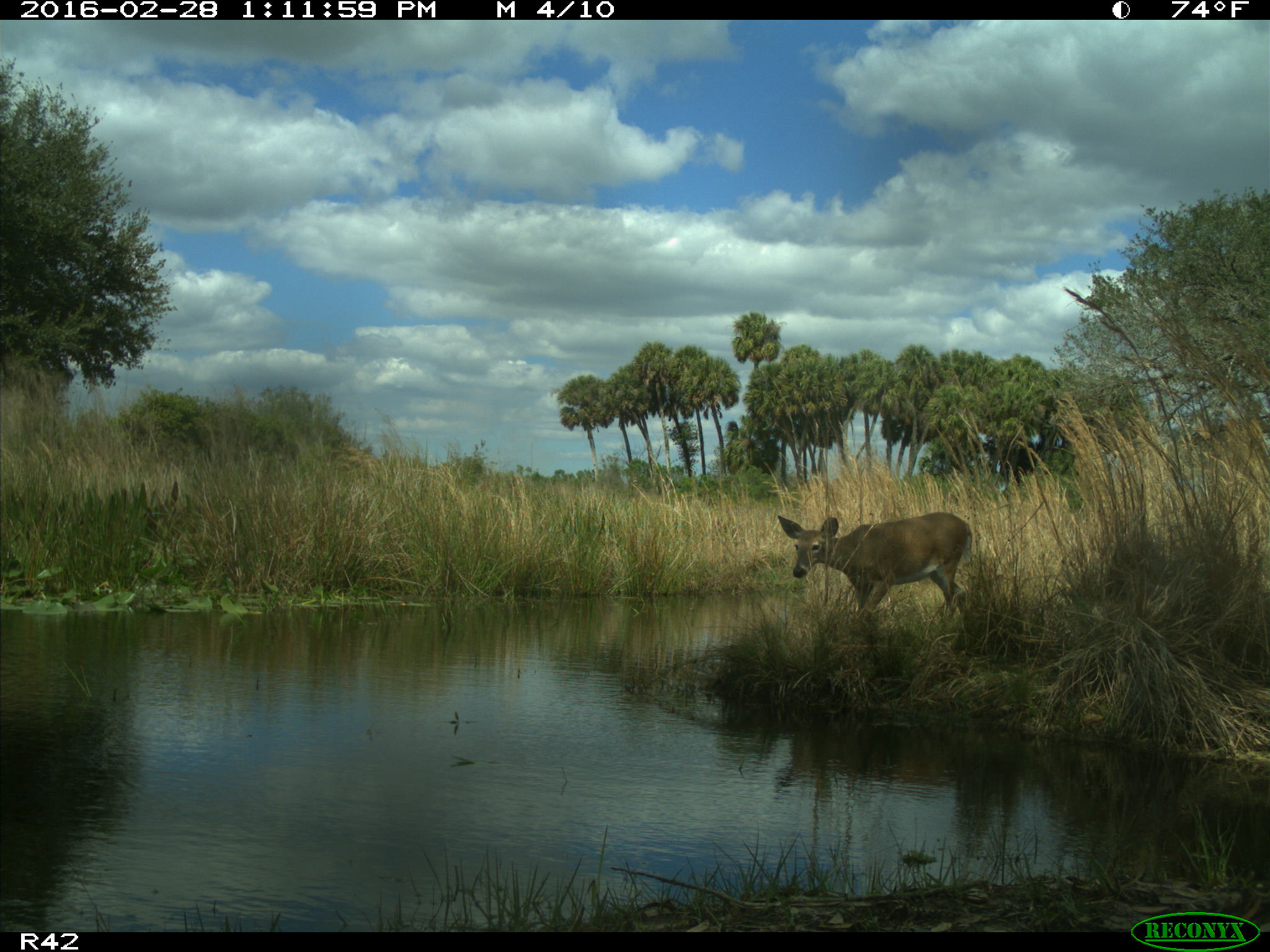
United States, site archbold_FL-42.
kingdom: Animalia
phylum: Chordata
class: Mammalia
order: Artiodactyla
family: Cervidae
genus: Odocoileus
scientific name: Odocoileus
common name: deer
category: unidentified deer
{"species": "unidentified deer (deer) (Odocoileus)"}